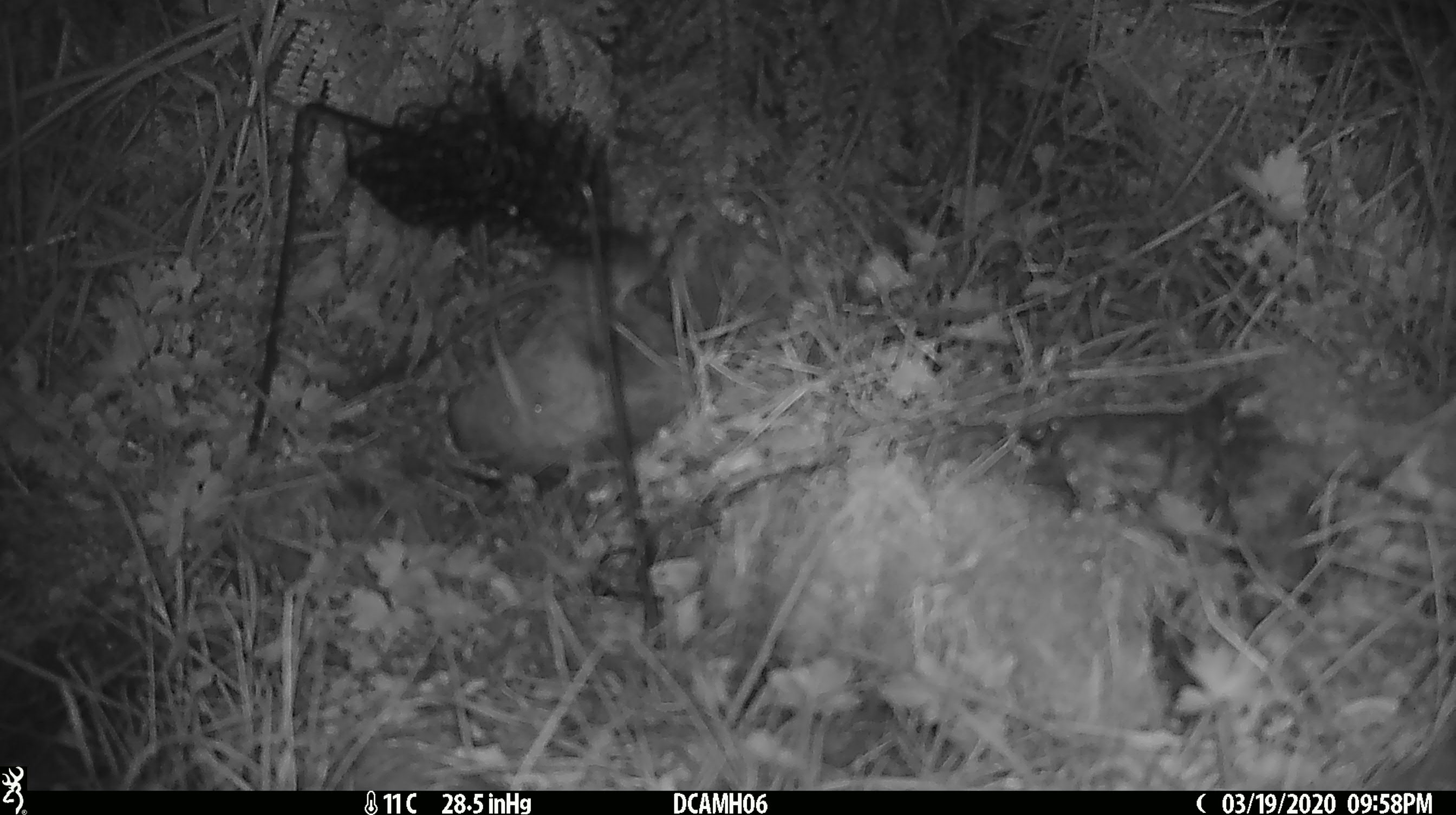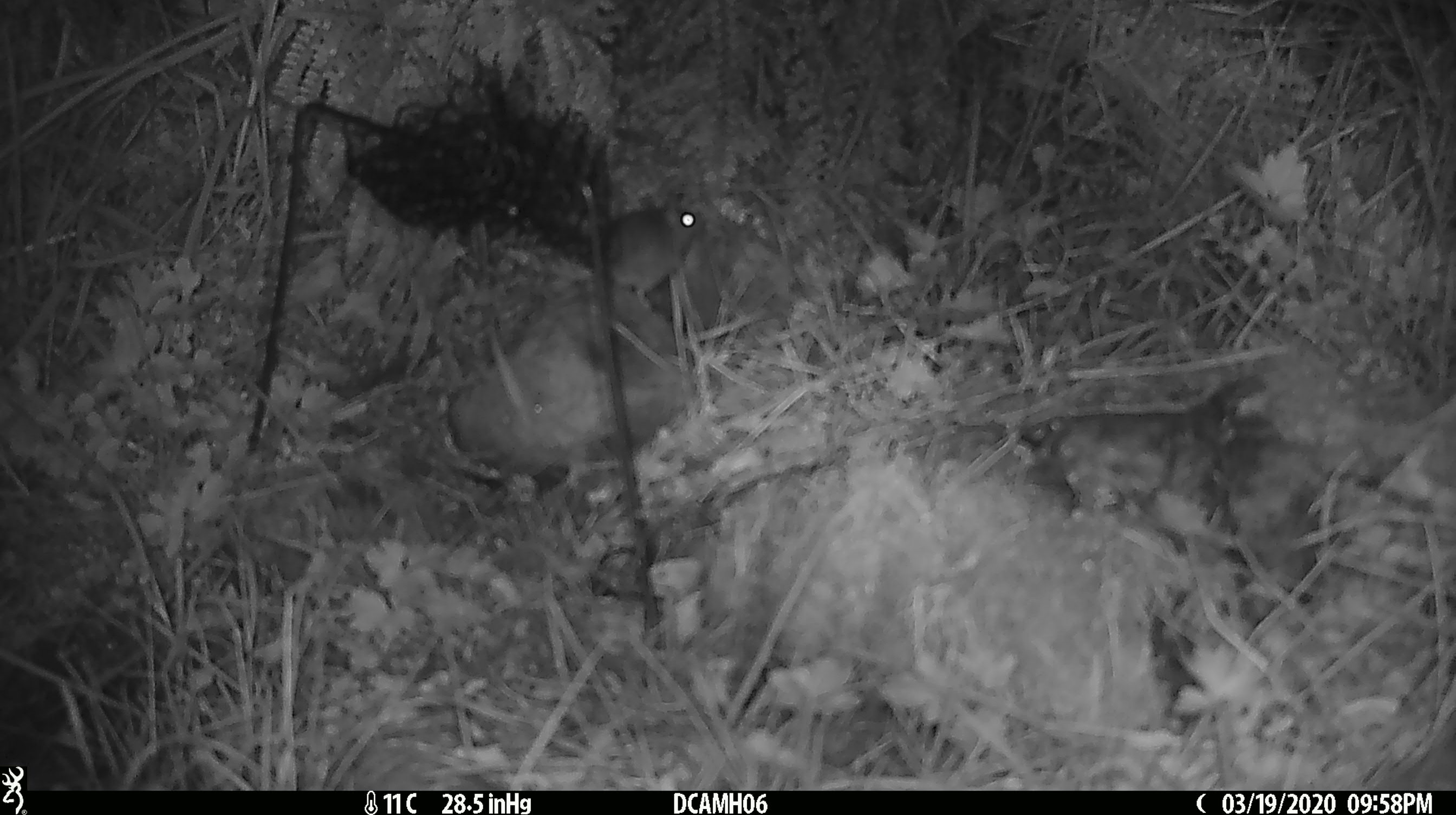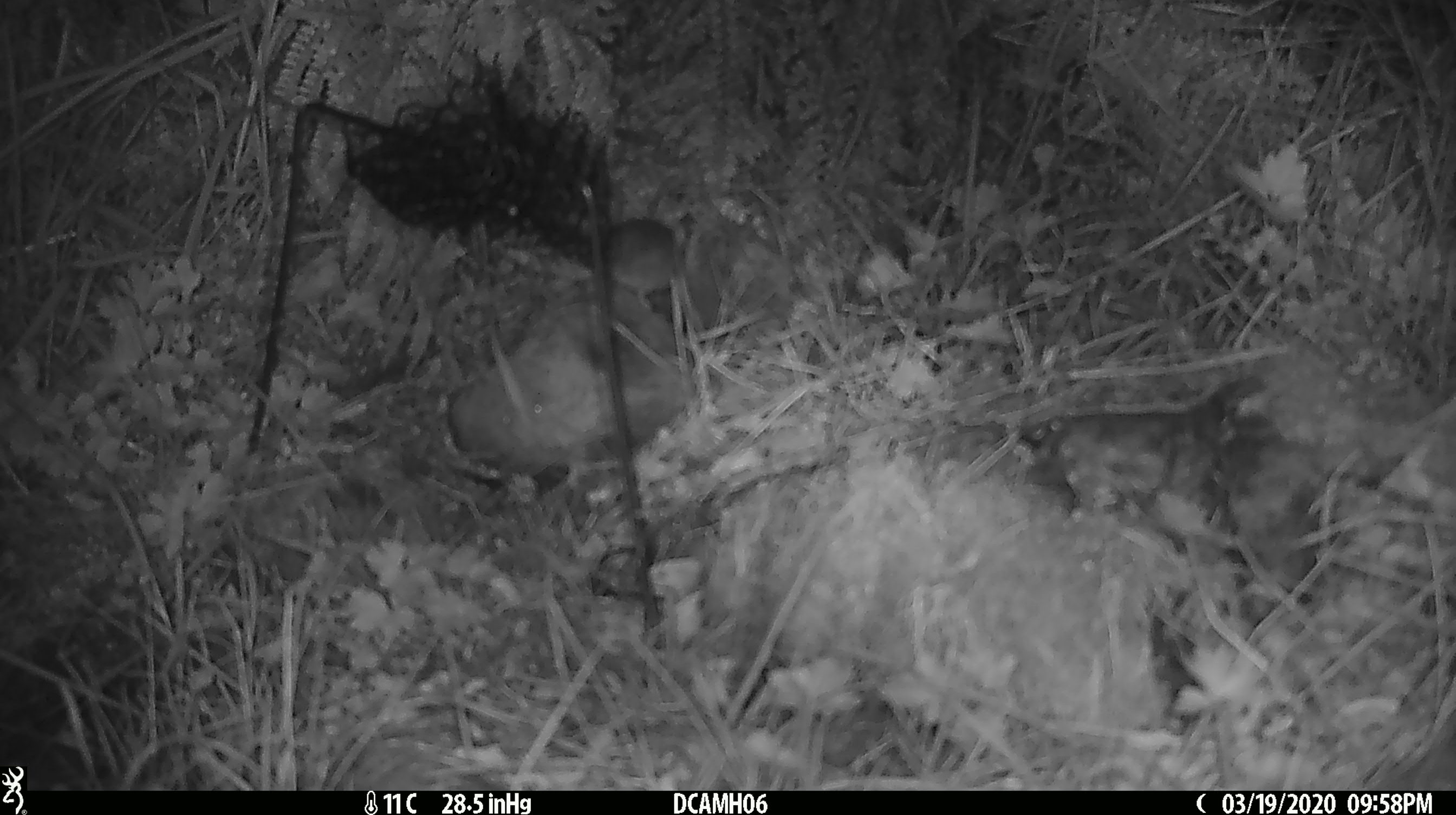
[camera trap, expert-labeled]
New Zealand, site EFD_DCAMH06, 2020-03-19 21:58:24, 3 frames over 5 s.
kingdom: Animalia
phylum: Chordata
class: Mammalia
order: Rodentia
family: Muridae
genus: Mus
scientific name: Mus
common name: mouse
Mouse (Mus).